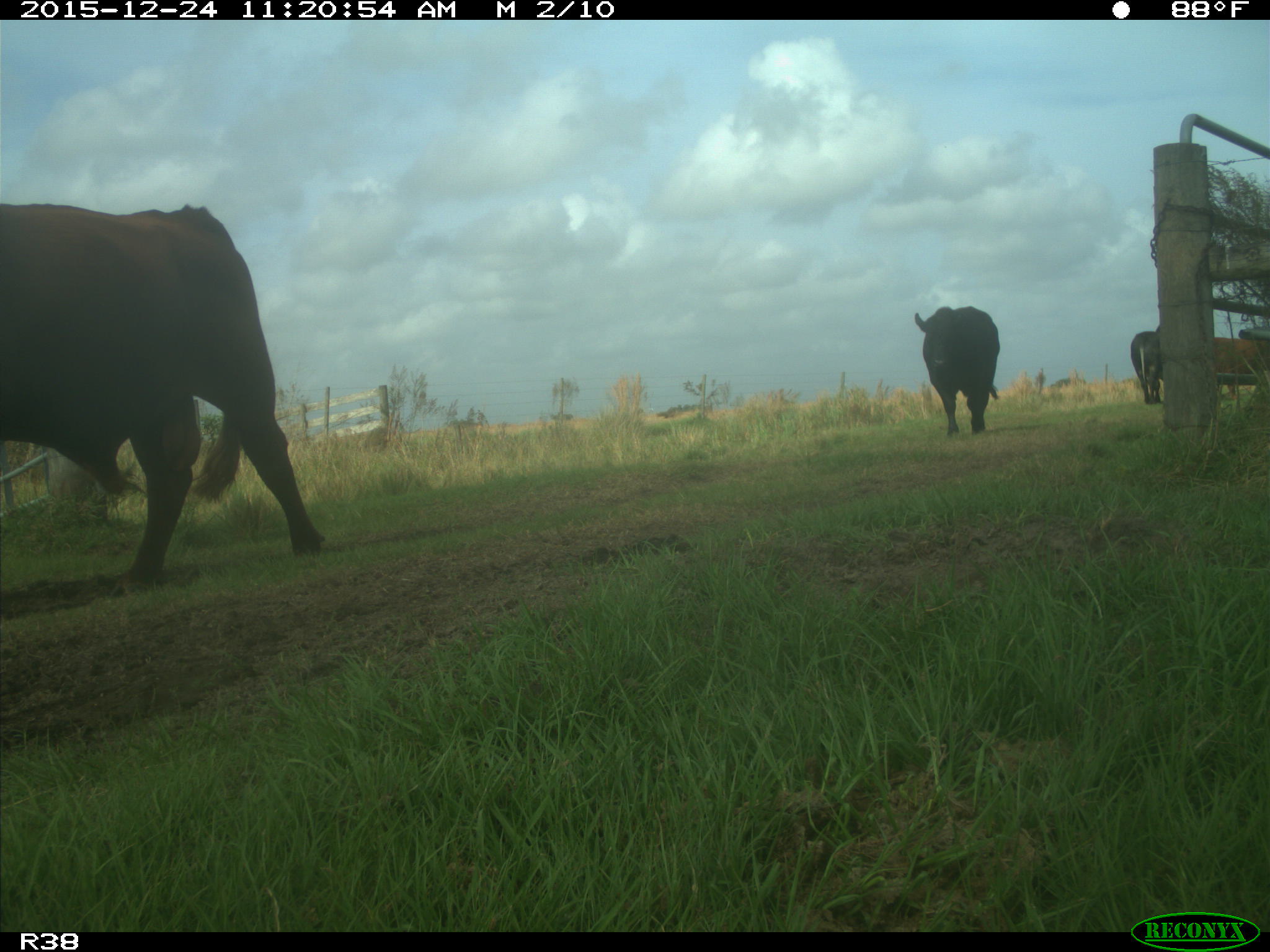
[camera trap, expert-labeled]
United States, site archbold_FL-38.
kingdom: Animalia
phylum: Chordata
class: Mammalia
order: Artiodactyla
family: Bovidae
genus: Bos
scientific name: Bos taurus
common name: domestic cow